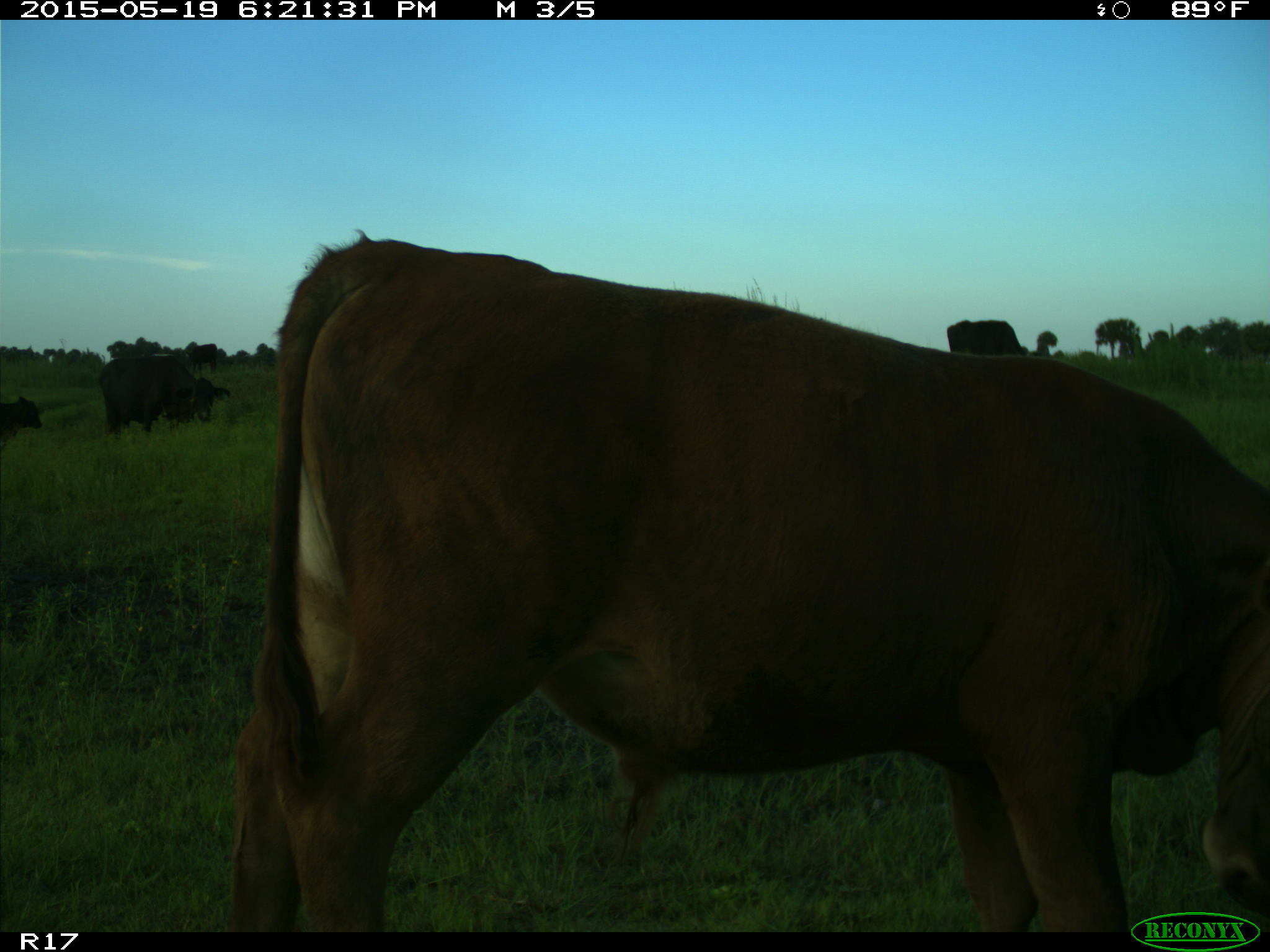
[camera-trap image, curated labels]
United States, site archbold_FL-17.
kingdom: Animalia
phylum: Chordata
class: Mammalia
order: Artiodactyla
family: Bovidae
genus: Bos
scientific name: Bos taurus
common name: domestic cow